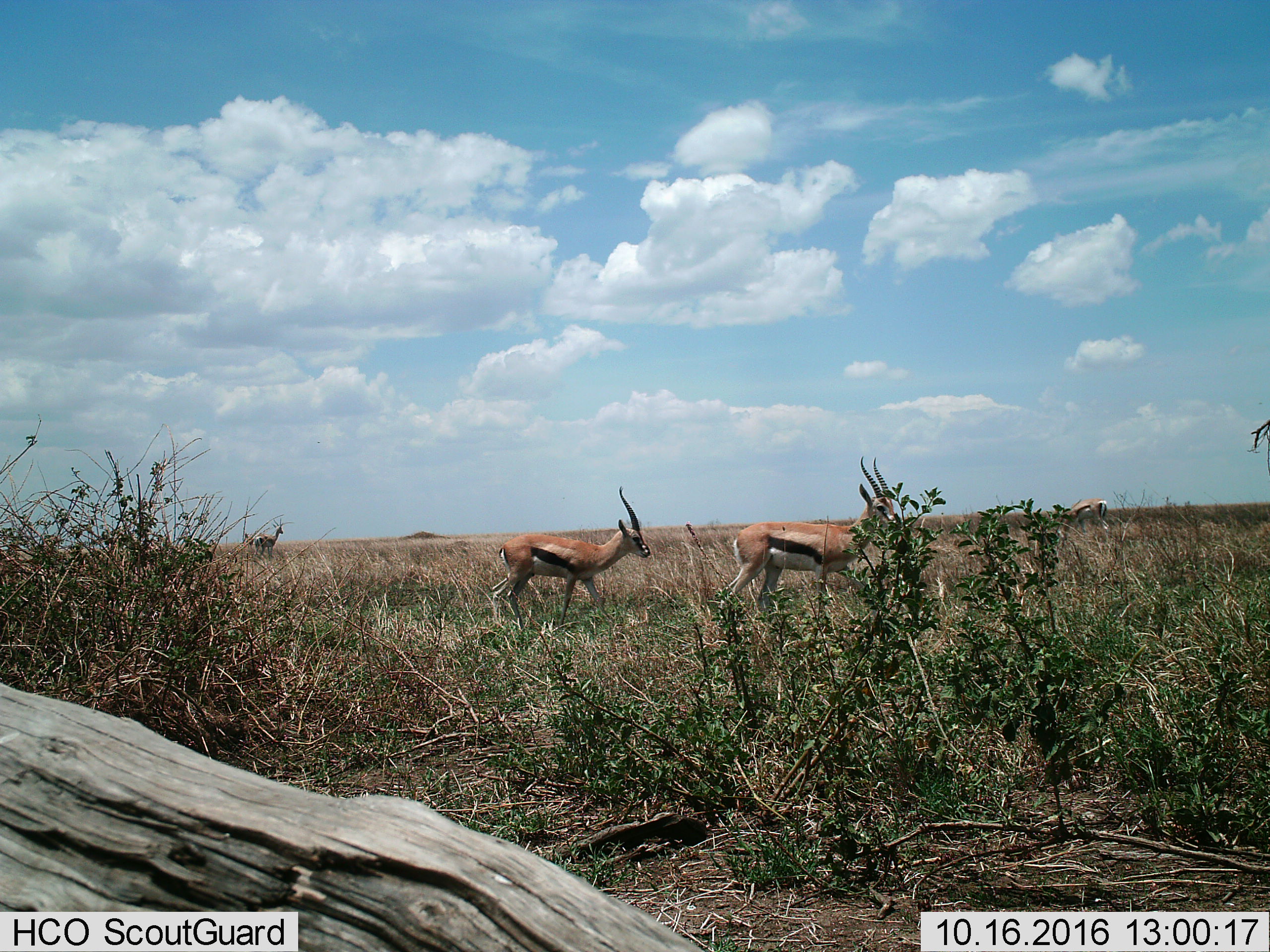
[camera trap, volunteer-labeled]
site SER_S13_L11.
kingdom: Animalia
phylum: Chordata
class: Mammalia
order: Artiodactyla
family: Bovidae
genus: Eudorcas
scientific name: Eudorcas thomsonii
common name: thomson's gazelle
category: gazellethomsons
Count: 4.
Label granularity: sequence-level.